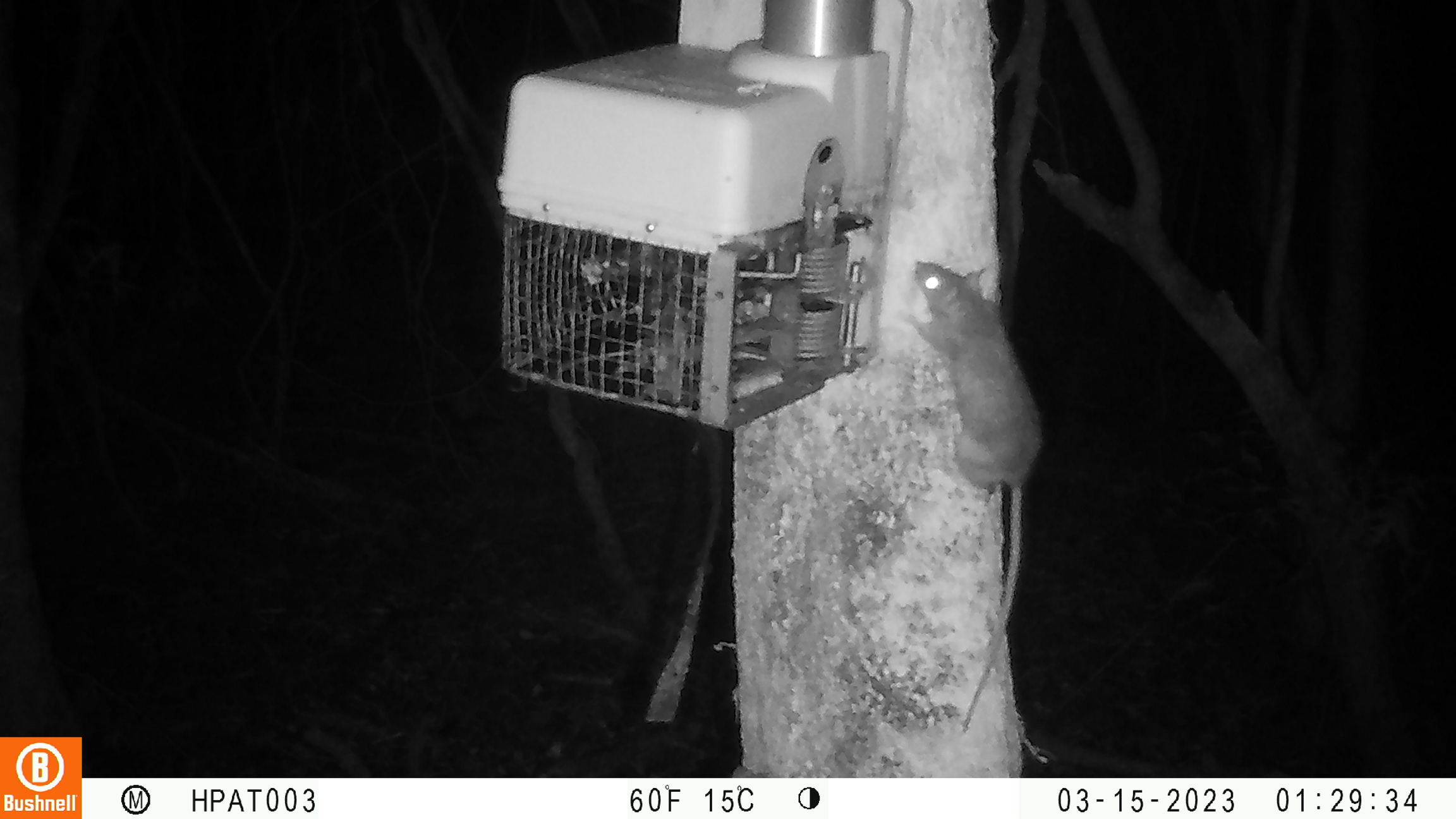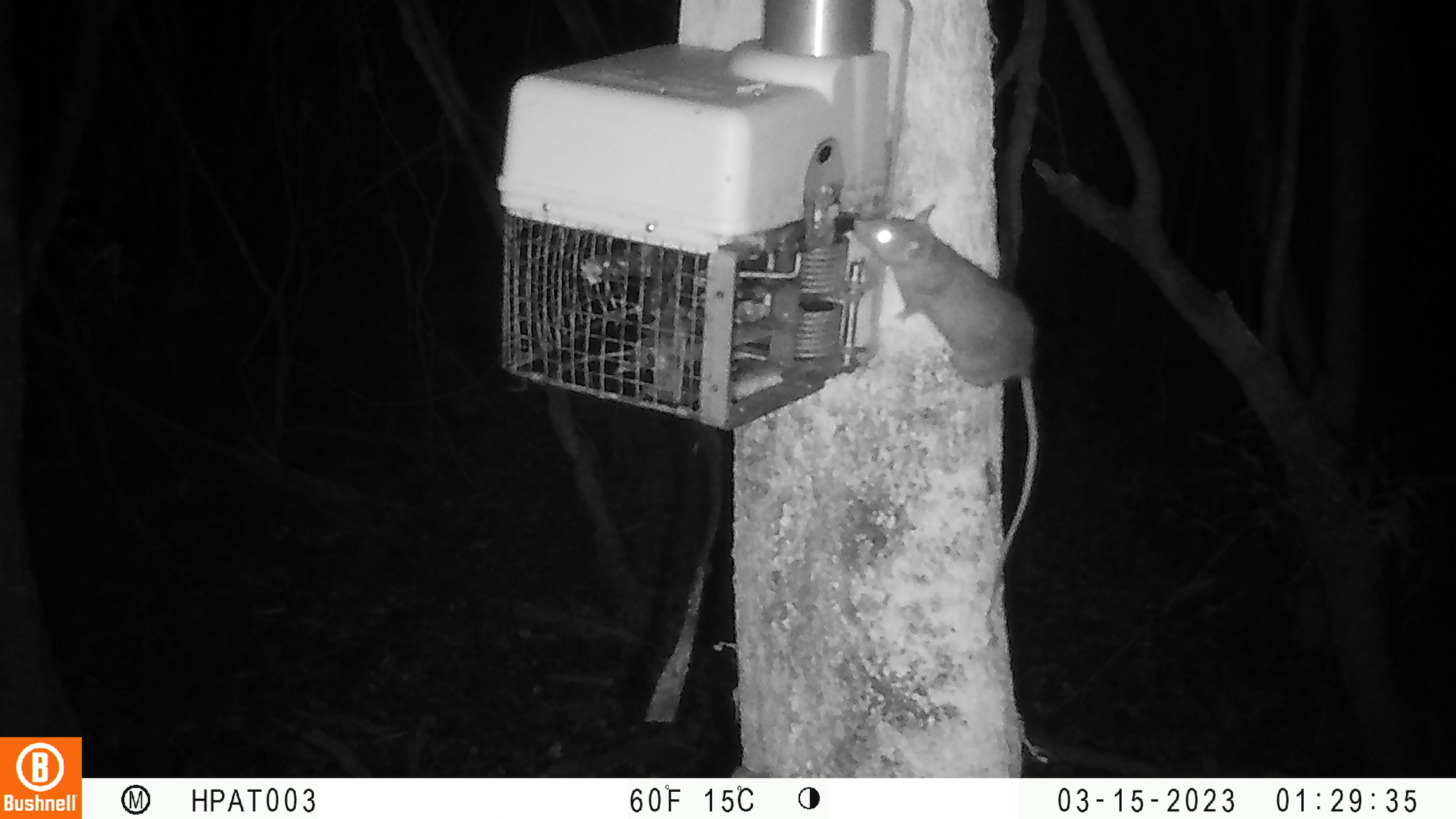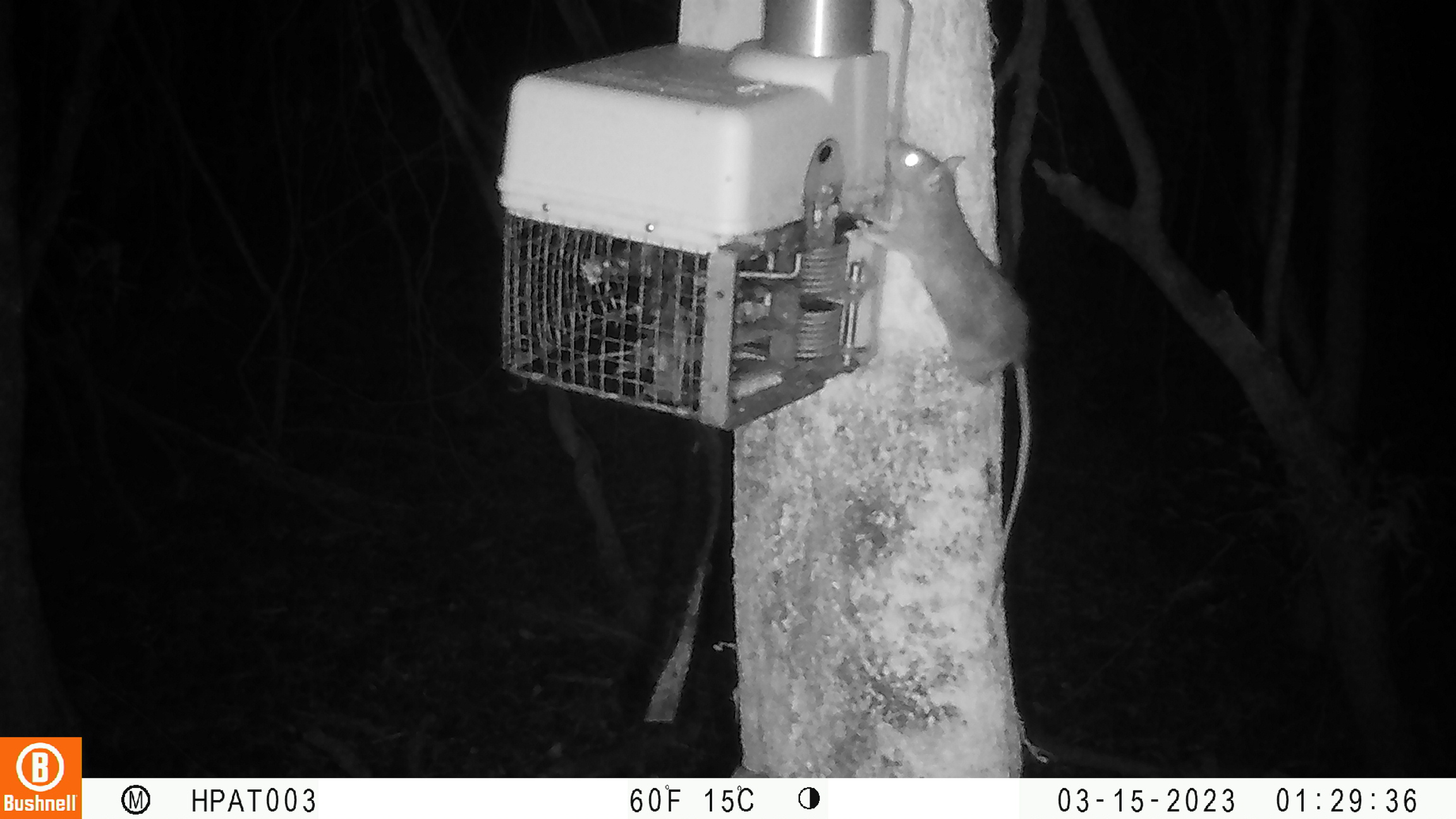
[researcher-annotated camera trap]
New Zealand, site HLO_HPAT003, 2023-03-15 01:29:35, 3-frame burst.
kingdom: Animalia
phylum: Chordata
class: Mammalia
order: Rodentia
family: Muridae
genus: Rattus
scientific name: Rattus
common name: rat